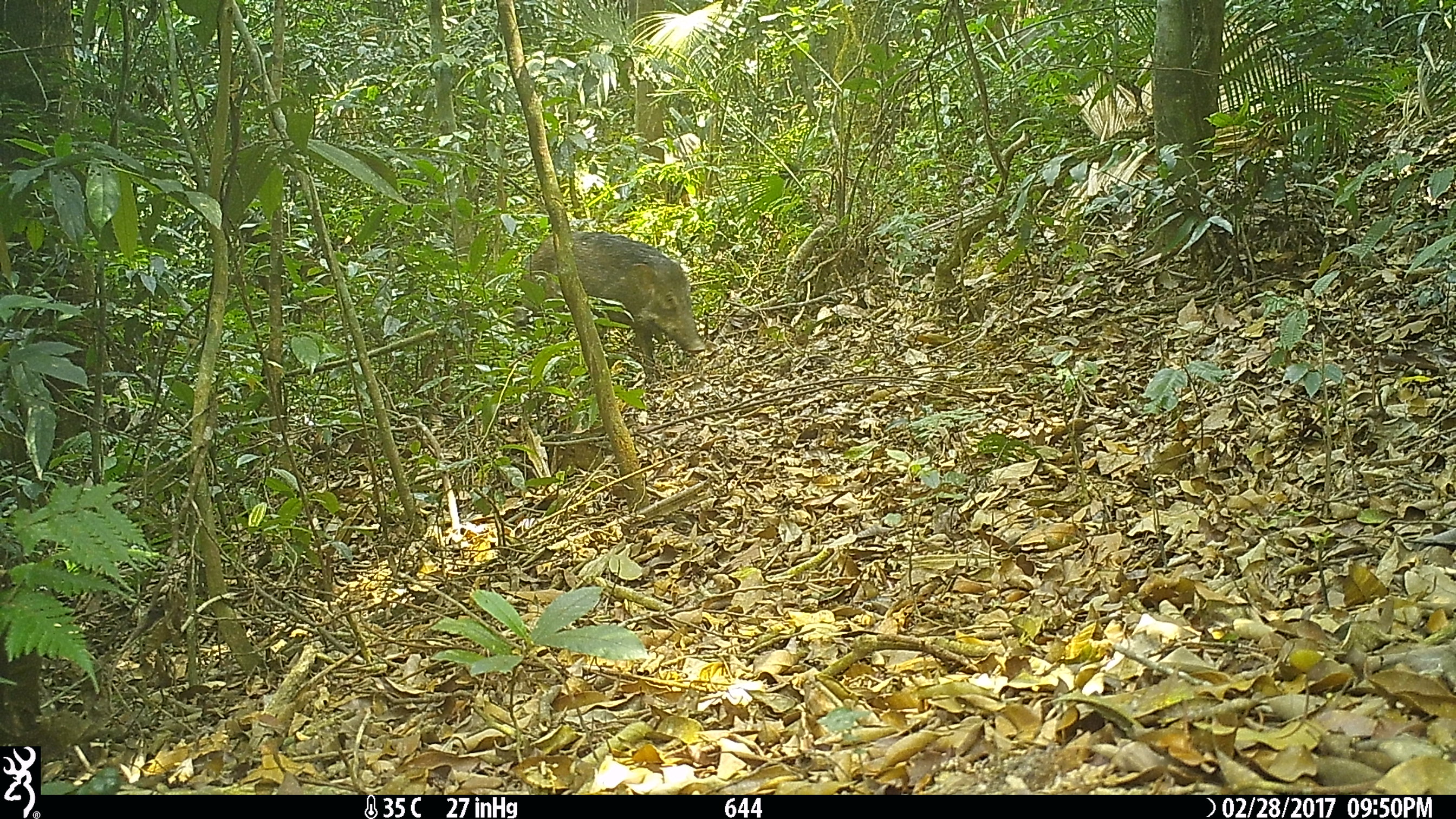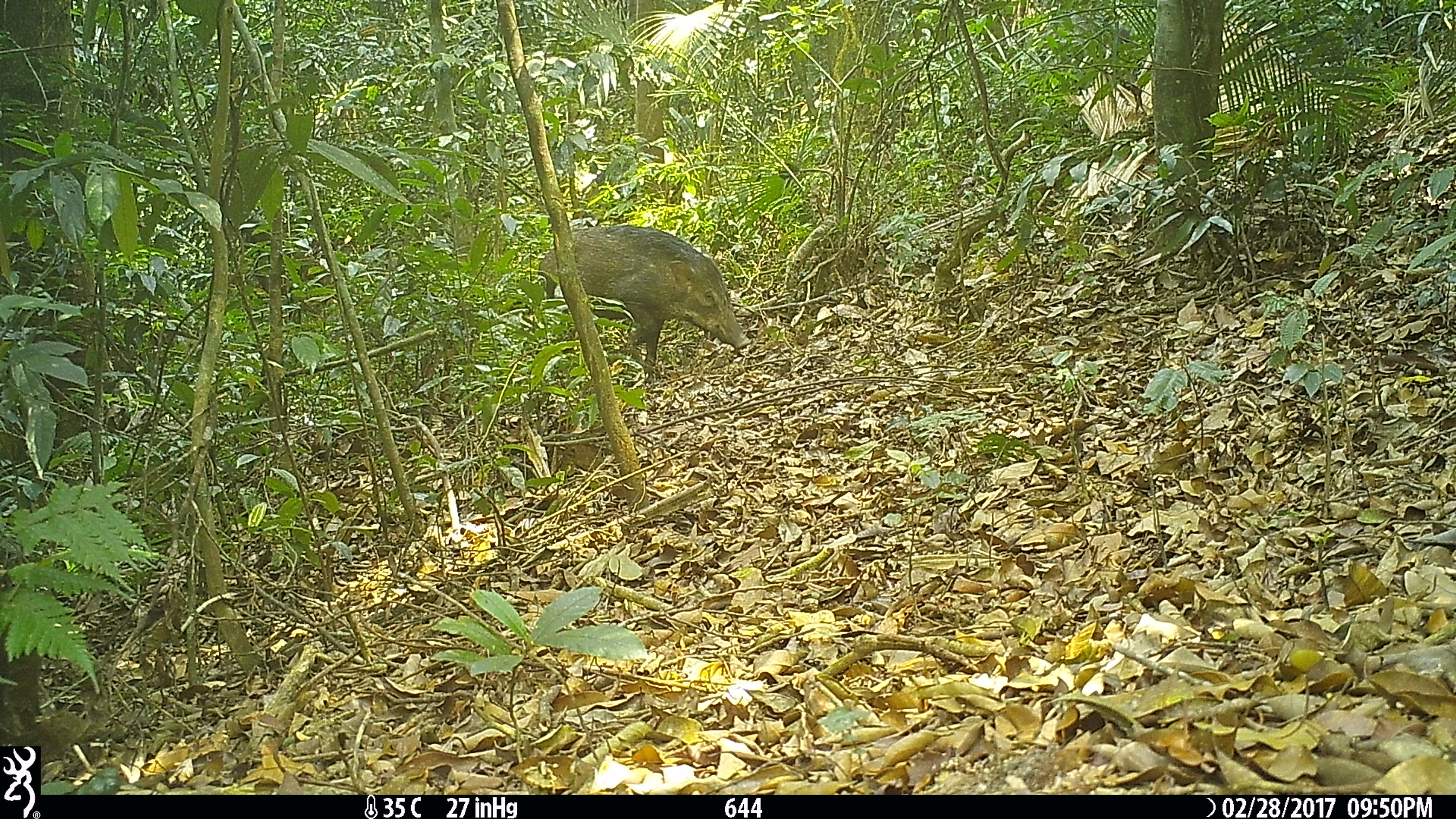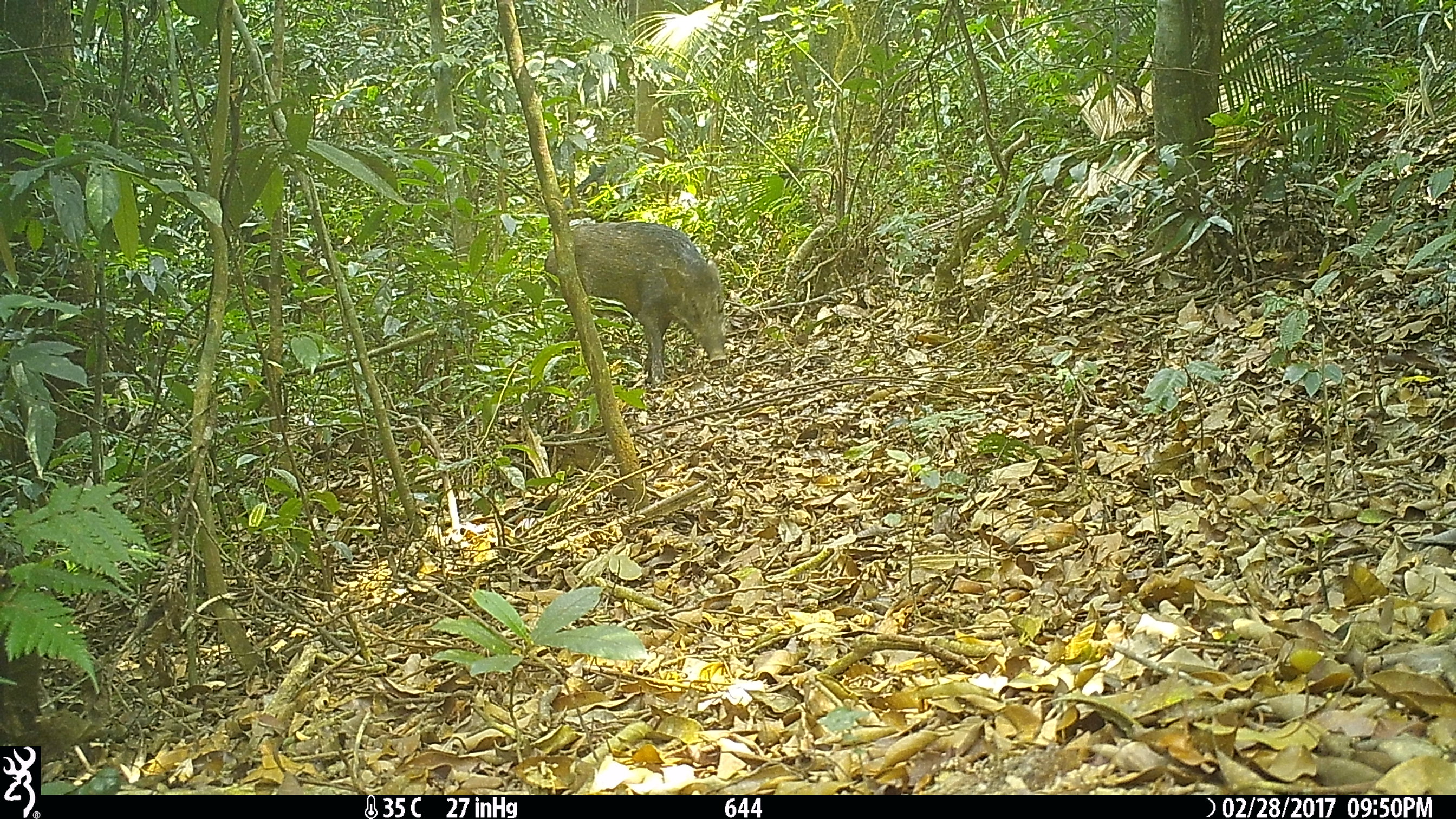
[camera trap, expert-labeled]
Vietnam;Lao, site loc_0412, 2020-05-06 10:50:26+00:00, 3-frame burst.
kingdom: Animalia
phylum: Chordata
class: Mammalia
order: Artiodactyla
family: Suidae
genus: Sus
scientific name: Sus scrofa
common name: eurasian wild pig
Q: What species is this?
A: Eurasian wild pig (Sus scrofa).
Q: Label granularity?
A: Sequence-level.